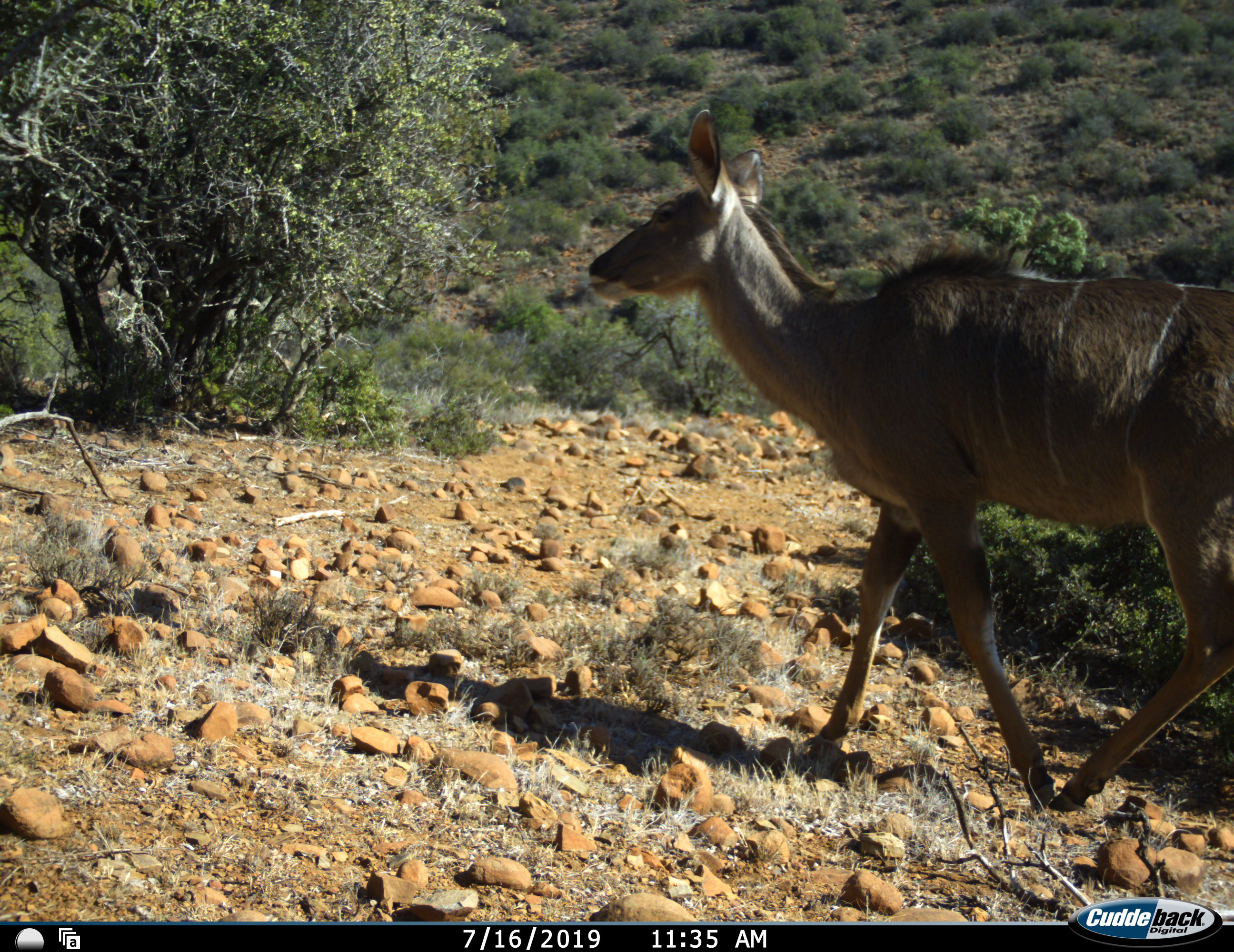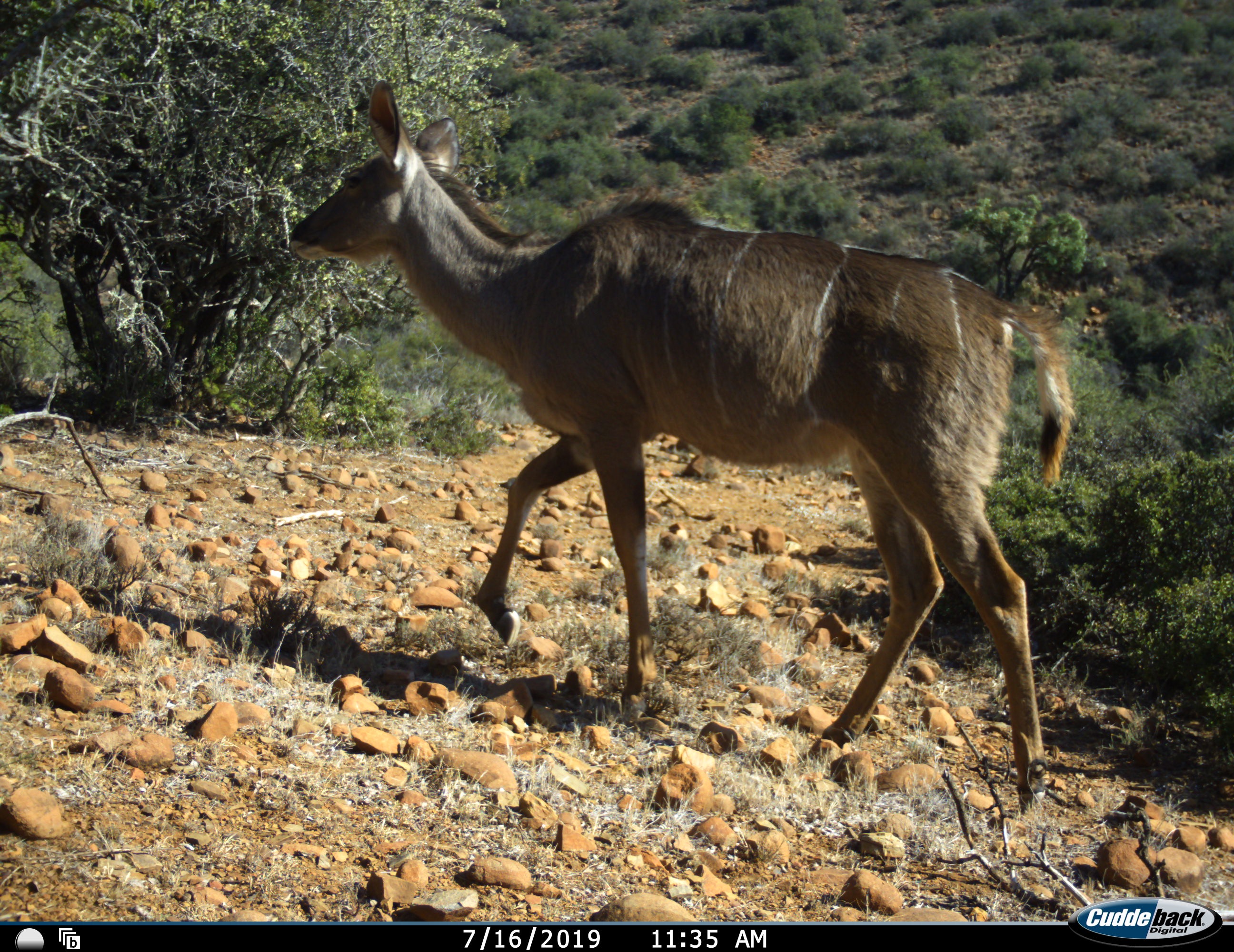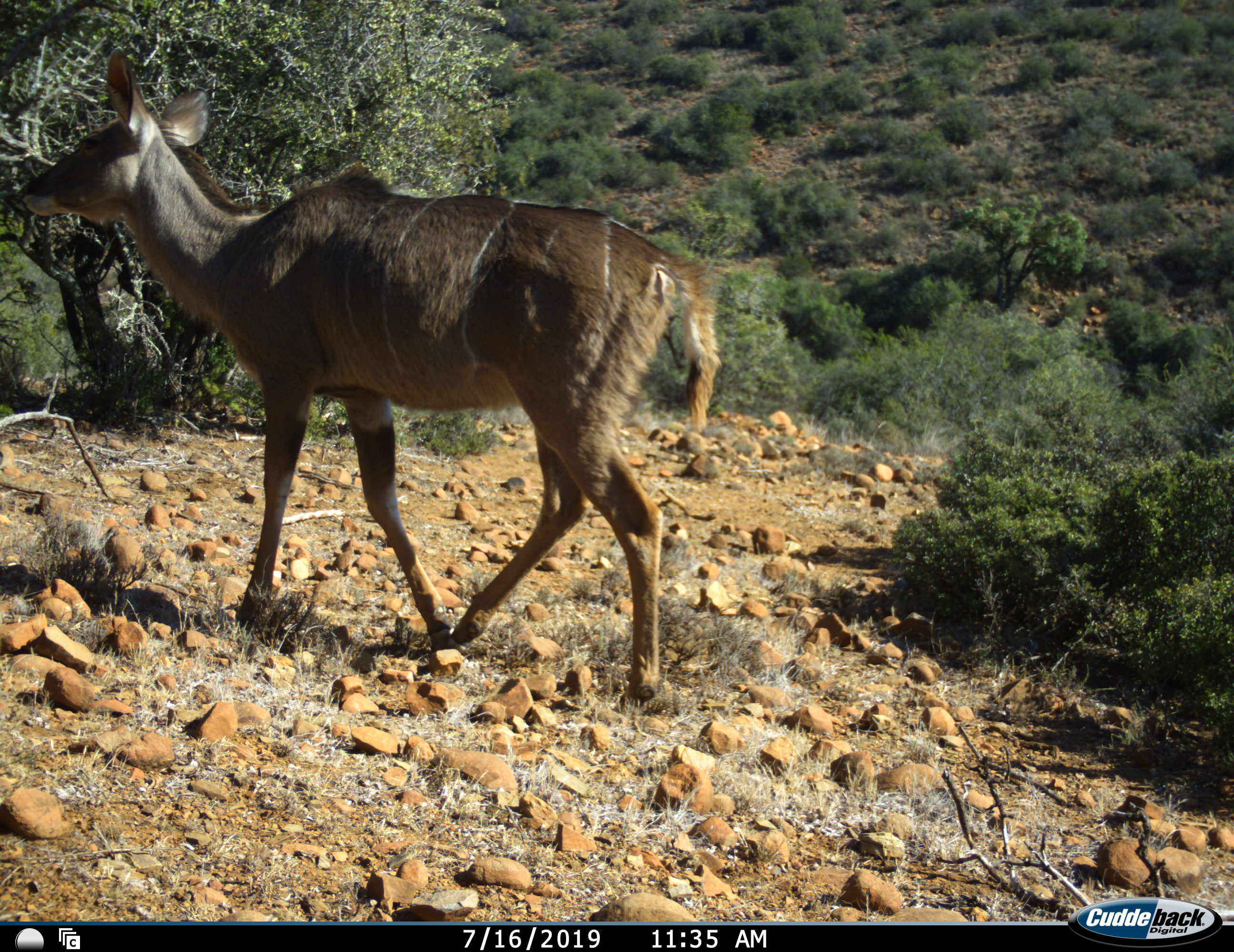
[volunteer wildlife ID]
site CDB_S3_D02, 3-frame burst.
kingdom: Animalia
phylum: Chordata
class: Mammalia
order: Artiodactyla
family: Bovidae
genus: Tragelaphus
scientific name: Tragelaphus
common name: kudu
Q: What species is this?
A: Kudu (Tragelaphus).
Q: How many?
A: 1.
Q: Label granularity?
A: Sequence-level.